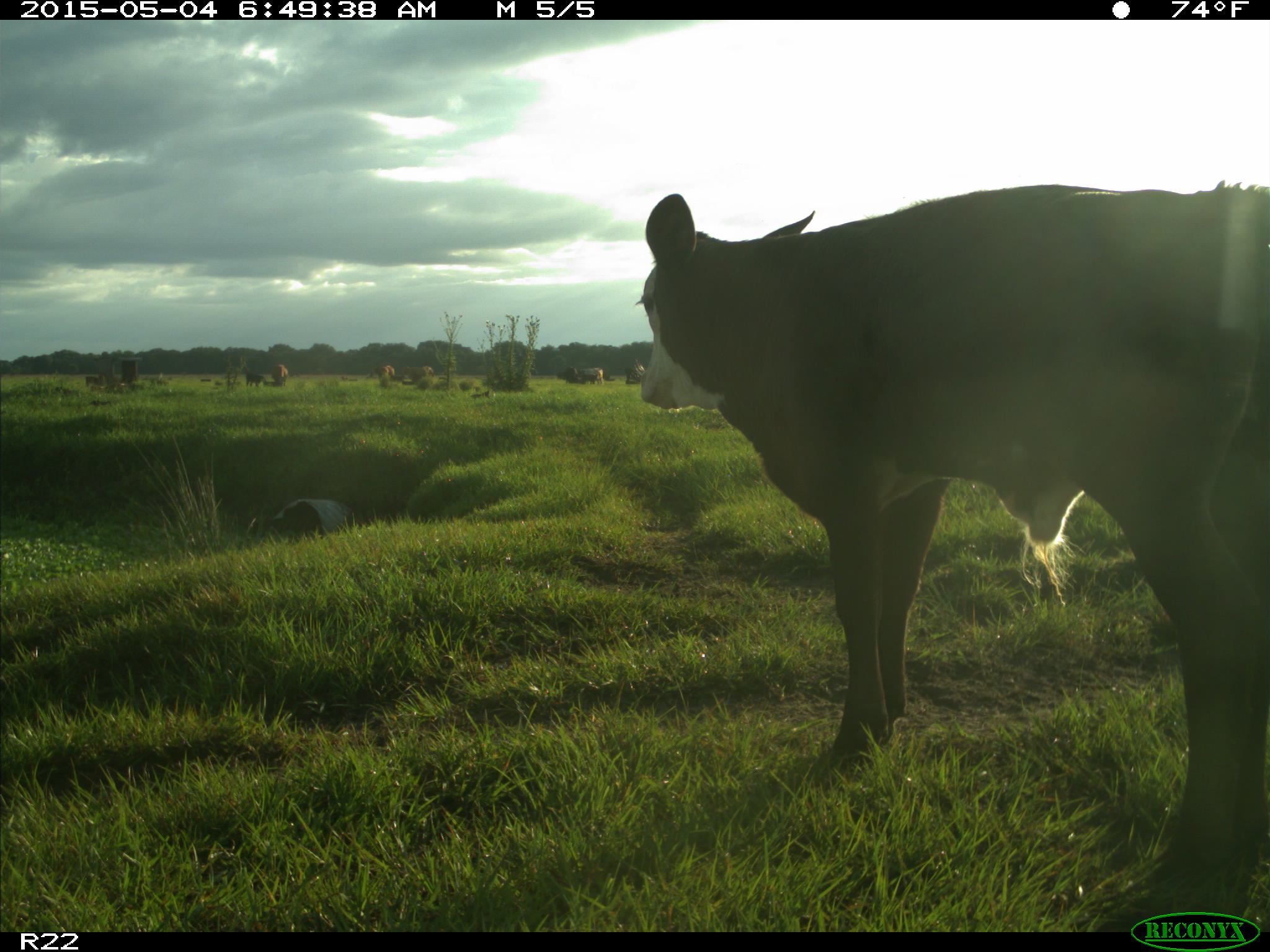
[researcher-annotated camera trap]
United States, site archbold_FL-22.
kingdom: Animalia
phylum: Chordata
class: Mammalia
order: Artiodactyla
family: Bovidae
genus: Bos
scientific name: Bos taurus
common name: domestic cow